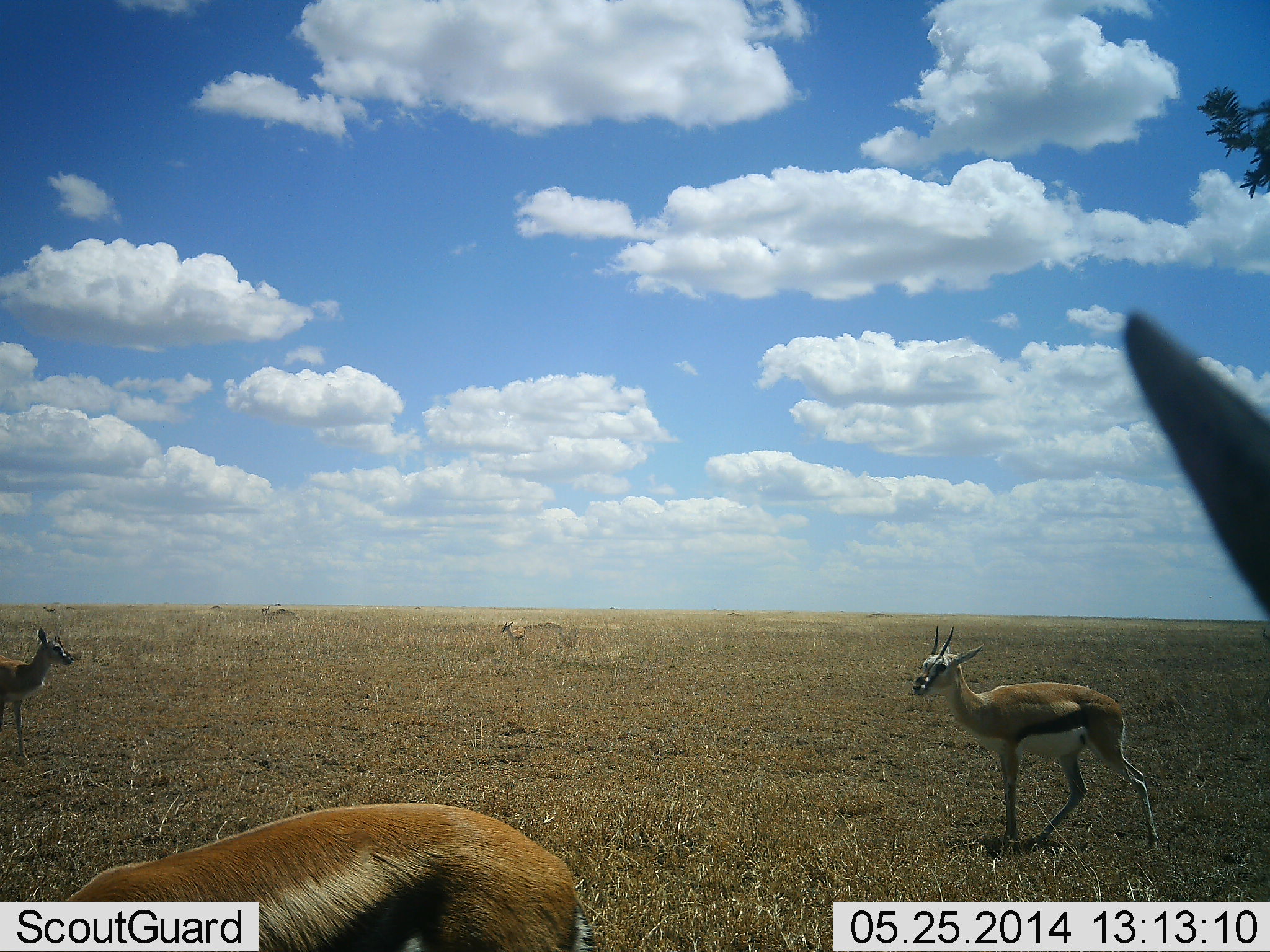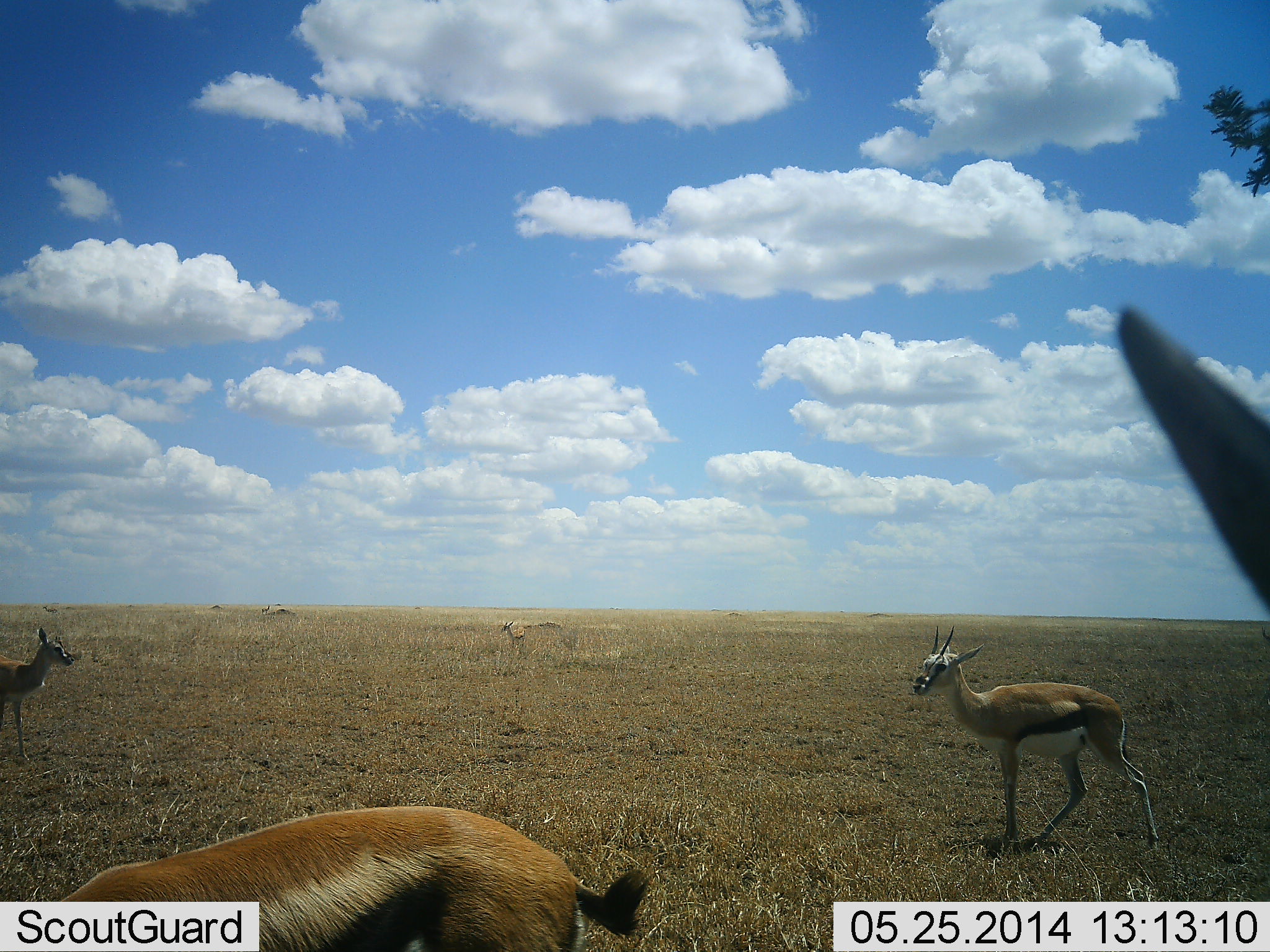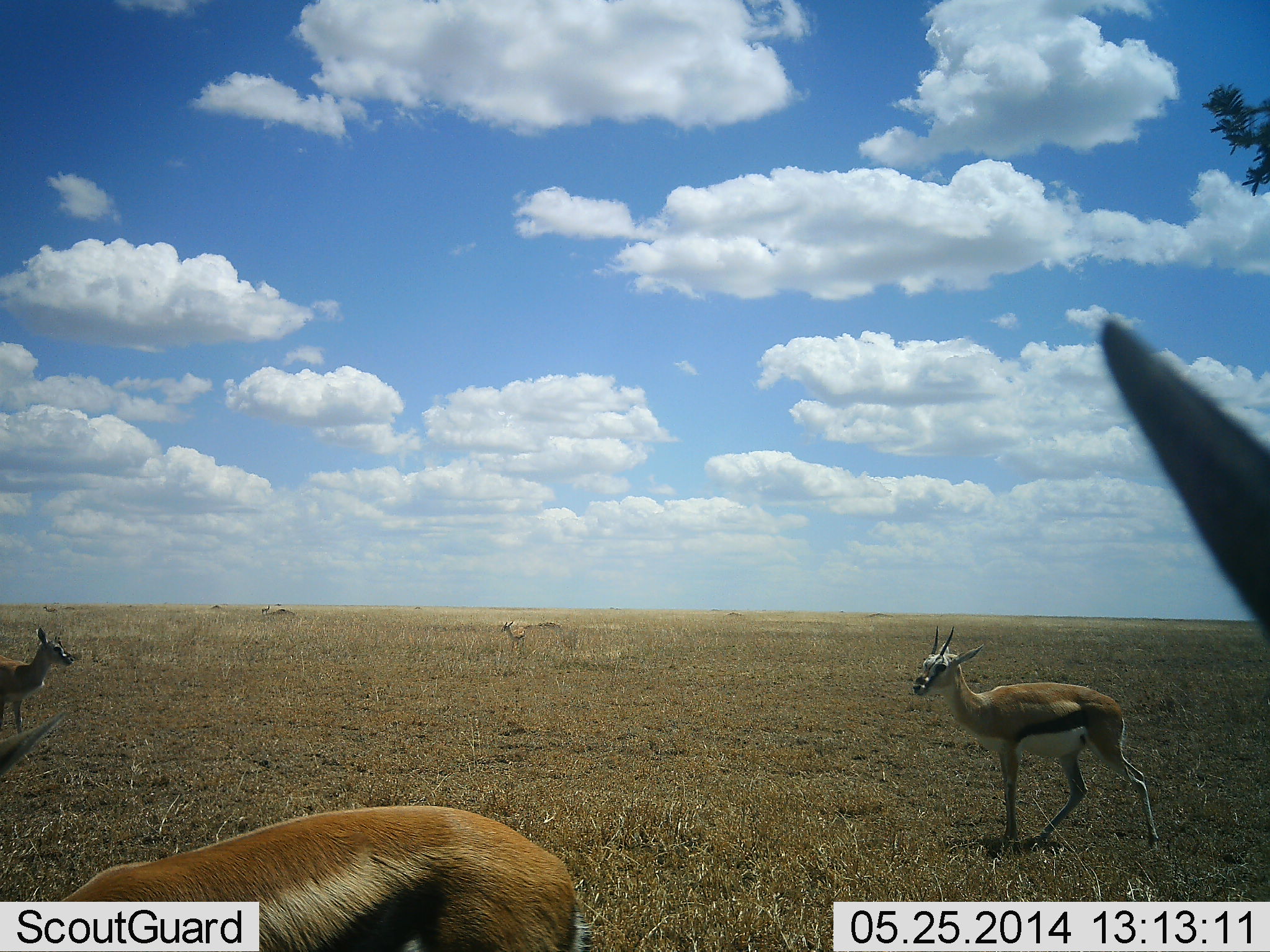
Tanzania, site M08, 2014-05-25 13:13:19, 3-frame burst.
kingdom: Animalia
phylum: Chordata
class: Mammalia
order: Artiodactyla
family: Bovidae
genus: Eudorcas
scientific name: Eudorcas thomsonii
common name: thomson's gazelle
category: gazellethomsons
Gazellethomsons (thomson's gazelle) (Eudorcas thomsonii), count 4. Behavior (volunteer vote fractions): standing 100%, resting 0%, moving 10%, interacting 0%. Young present (vote fraction): 0%. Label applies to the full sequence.